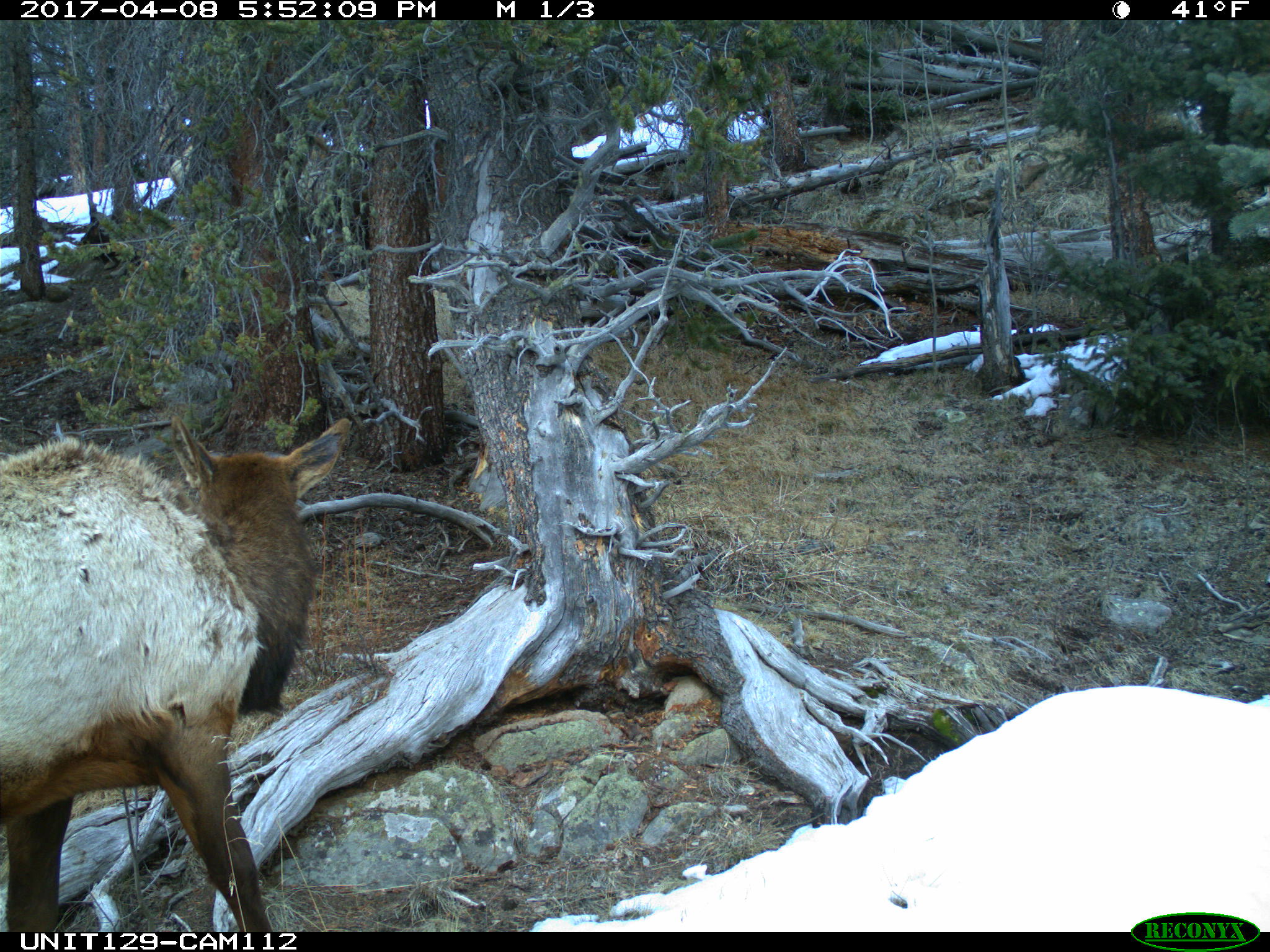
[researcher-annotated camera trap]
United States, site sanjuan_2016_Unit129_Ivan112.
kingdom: Animalia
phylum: Chordata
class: Mammalia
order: Artiodactyla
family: Cervidae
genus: Cervus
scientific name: Cervus elaphus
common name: red deer